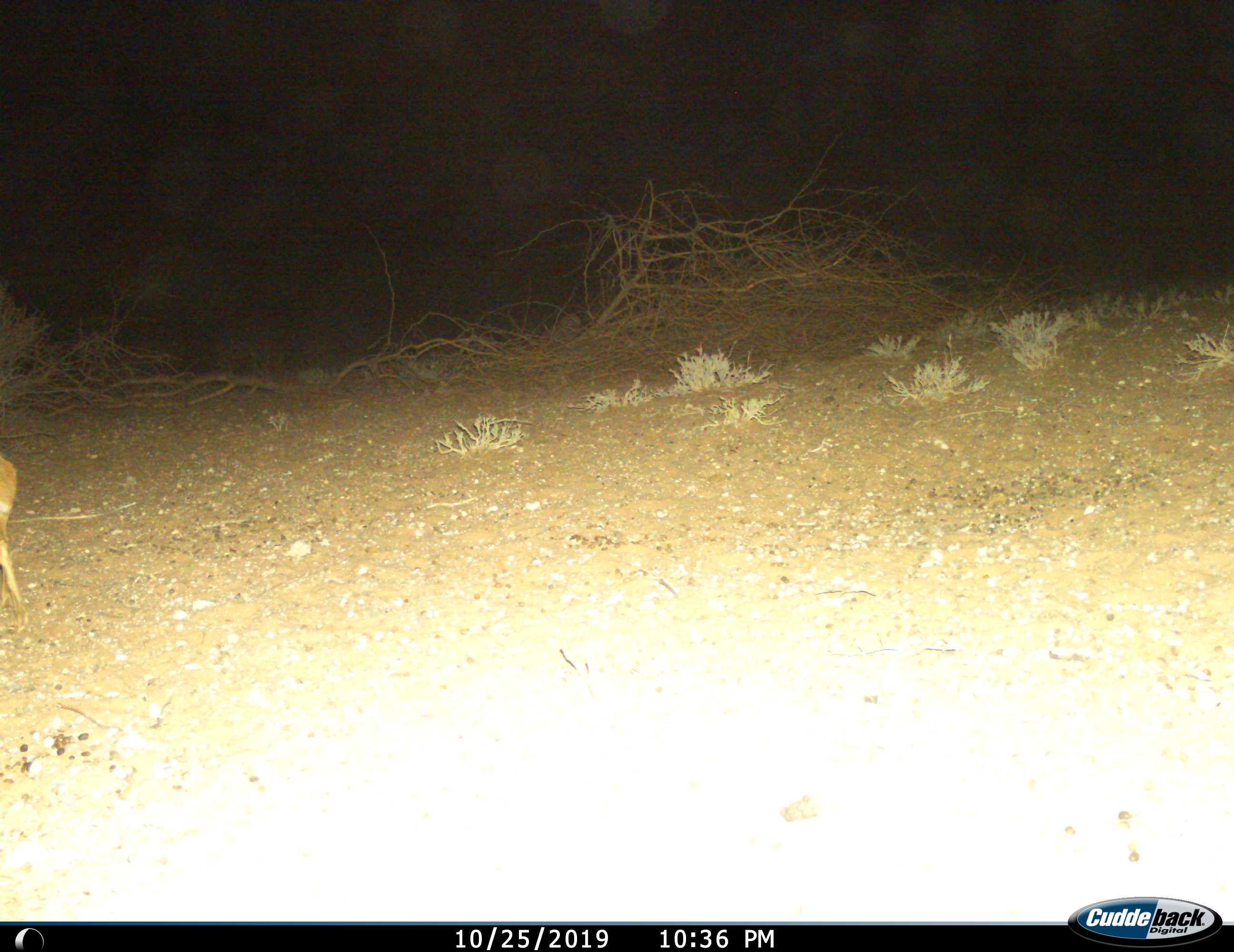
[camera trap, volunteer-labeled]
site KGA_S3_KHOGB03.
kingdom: Animalia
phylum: Chordata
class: Mammalia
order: Artiodactyla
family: Bovidae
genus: Raphicerus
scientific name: Raphicerus campestris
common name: steenbok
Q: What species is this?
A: Steenbok (Raphicerus campestris).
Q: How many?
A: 1.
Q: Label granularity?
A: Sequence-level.